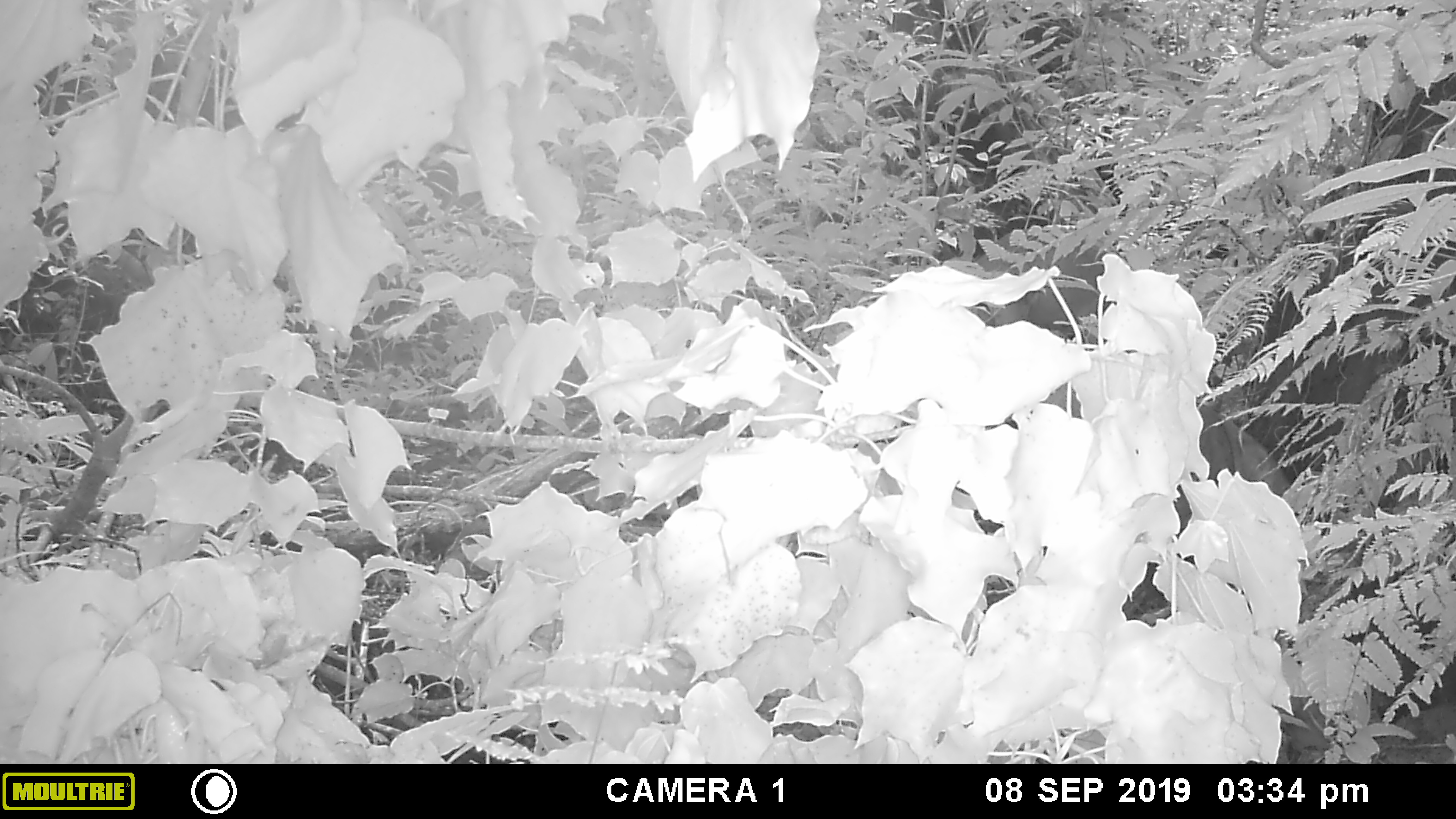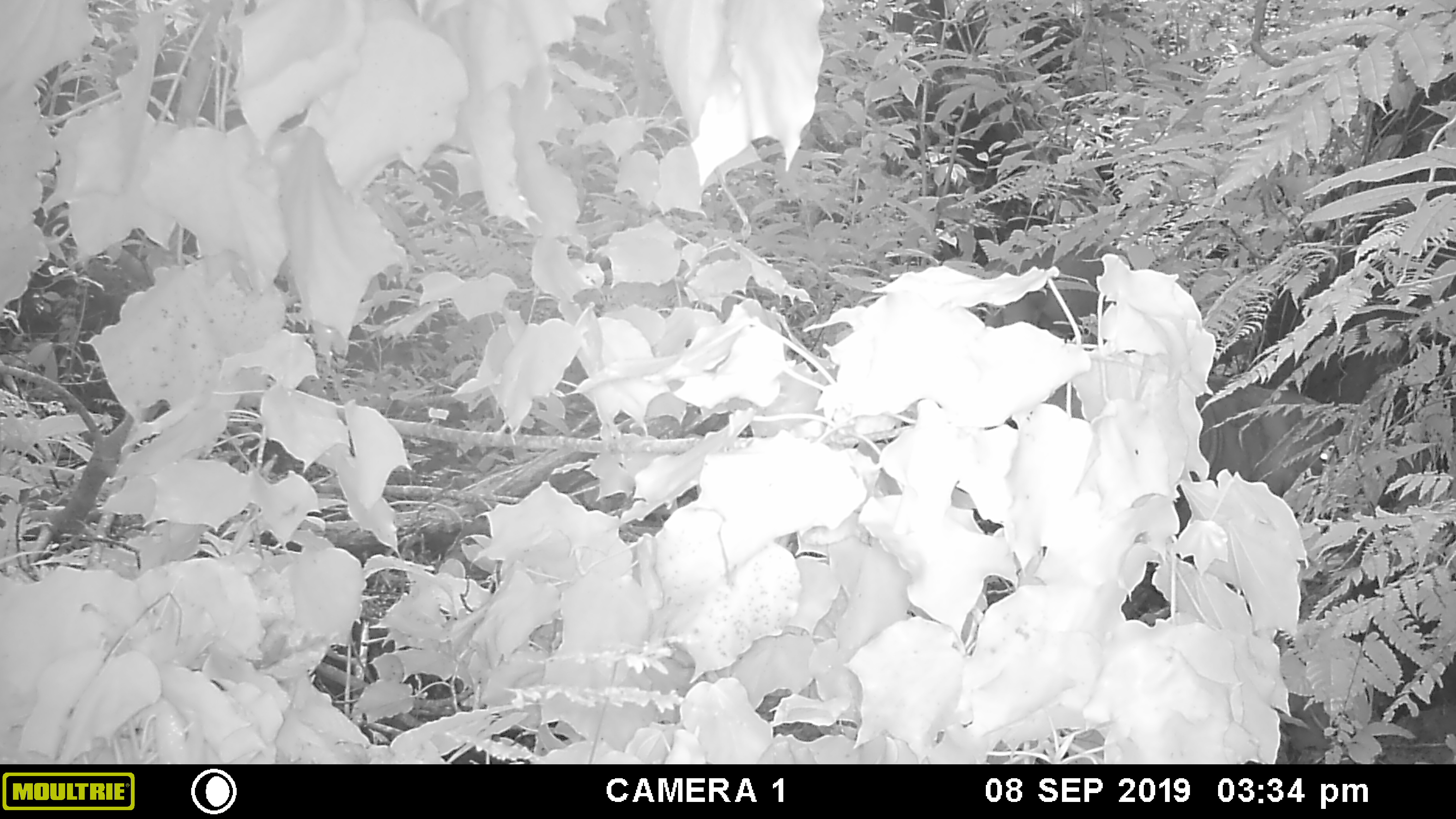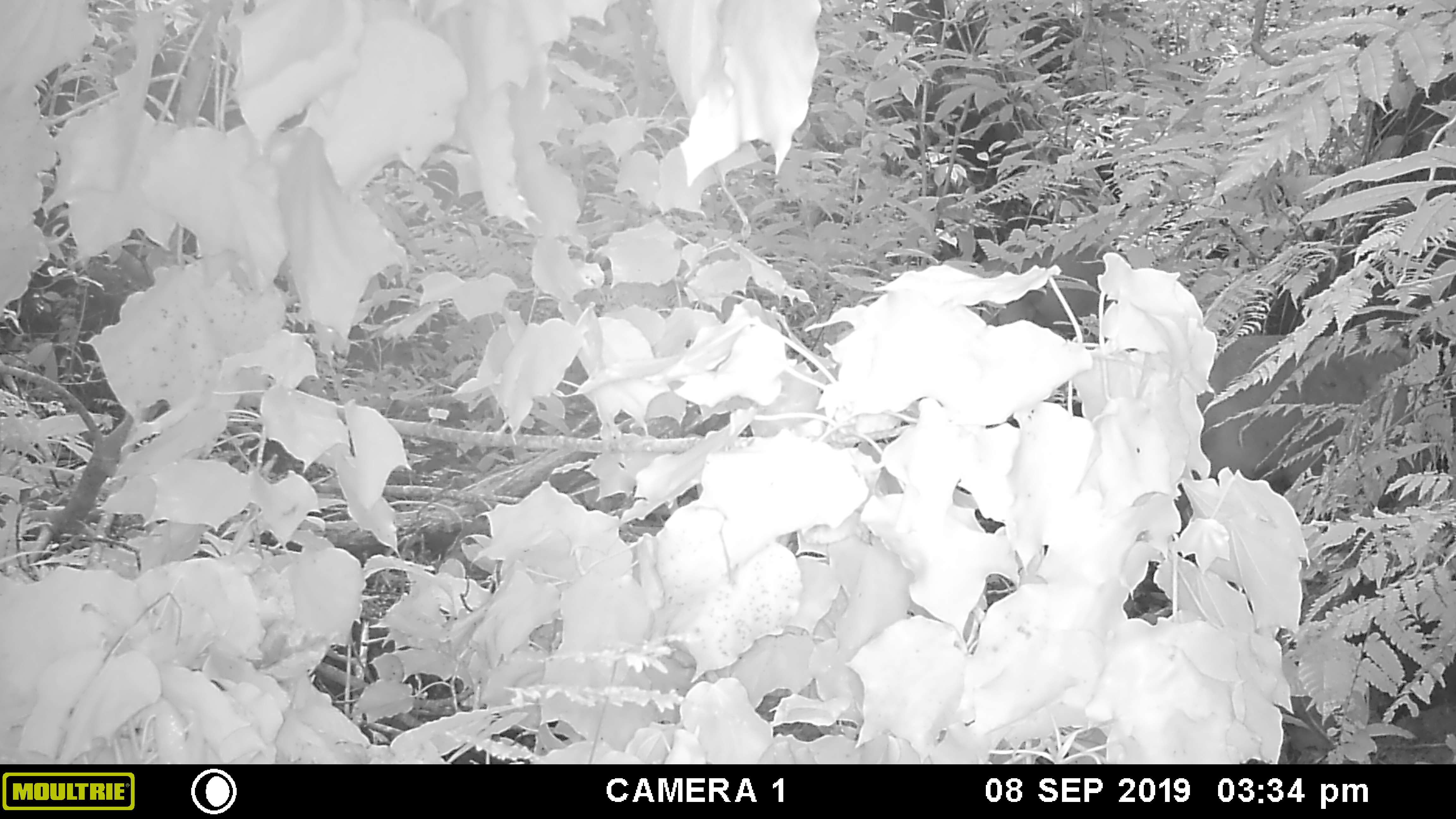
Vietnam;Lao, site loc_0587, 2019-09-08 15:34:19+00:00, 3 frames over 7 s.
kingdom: Animalia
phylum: Chordata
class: Mammalia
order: Artiodactyla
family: Suidae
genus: Sus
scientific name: Sus scrofa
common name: eurasian wild pig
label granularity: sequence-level